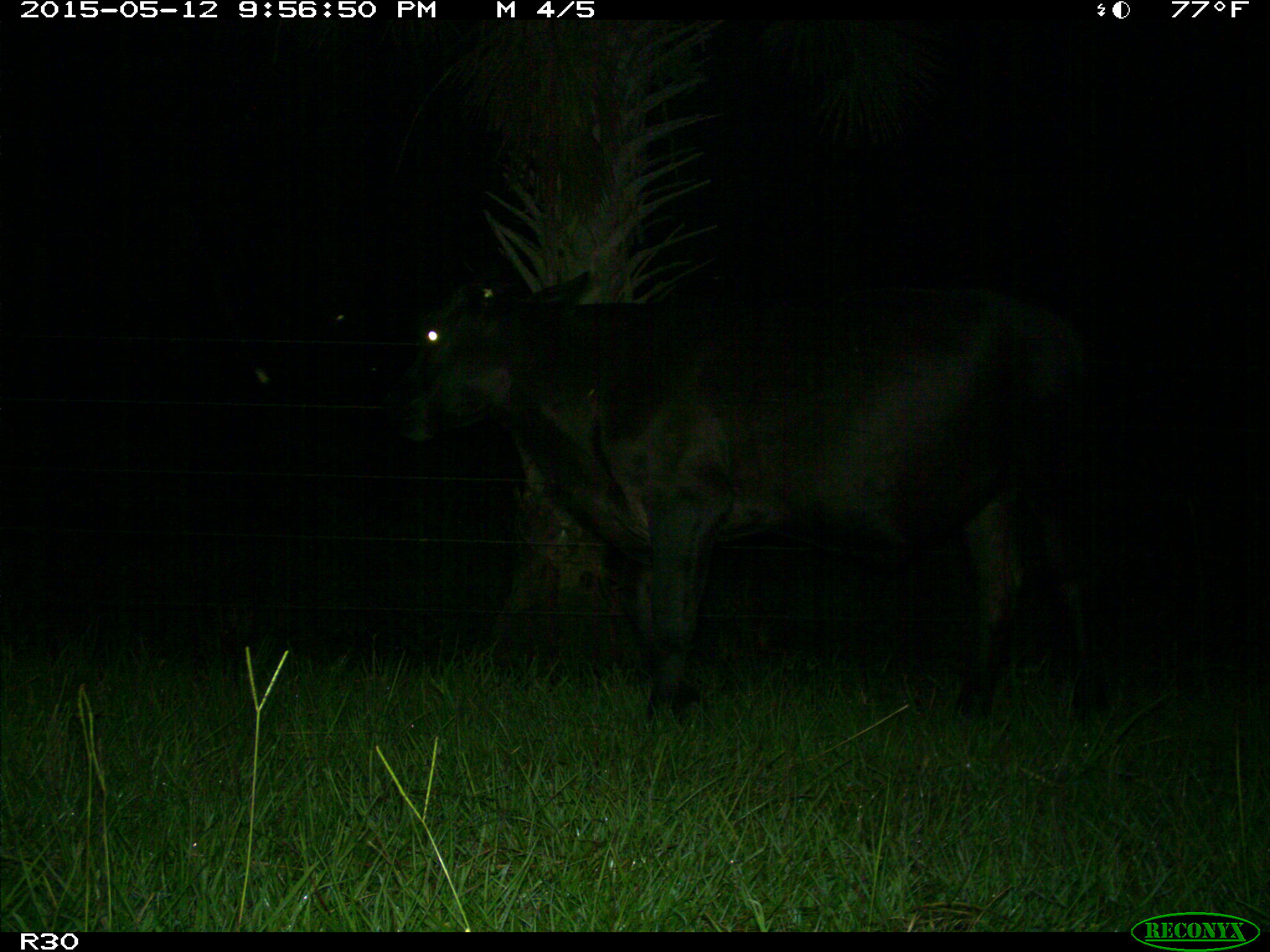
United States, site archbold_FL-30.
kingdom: Animalia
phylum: Chordata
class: Mammalia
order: Artiodactyla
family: Bovidae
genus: Bos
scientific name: Bos taurus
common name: domestic cow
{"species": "Bos taurus (domestic cow)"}